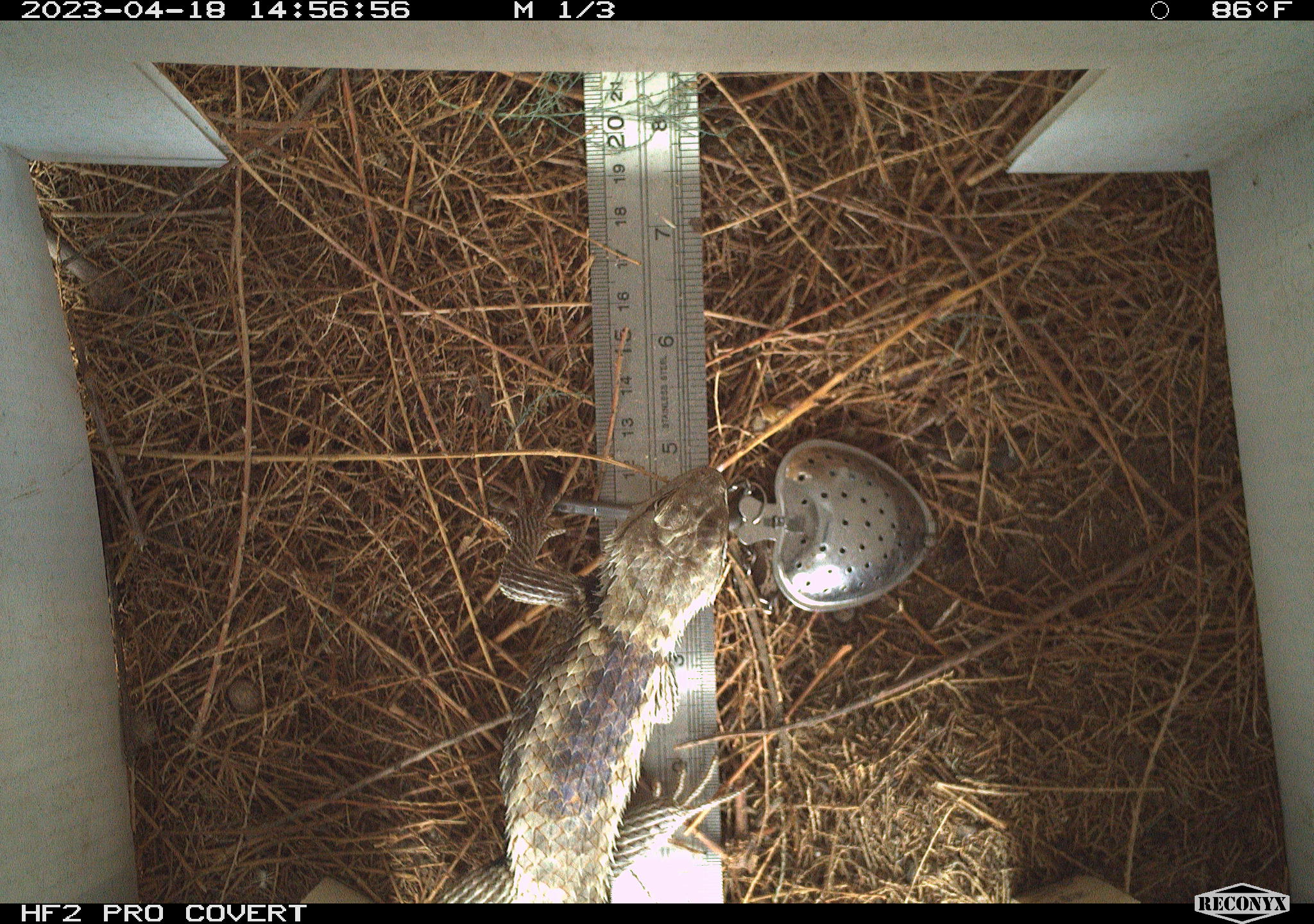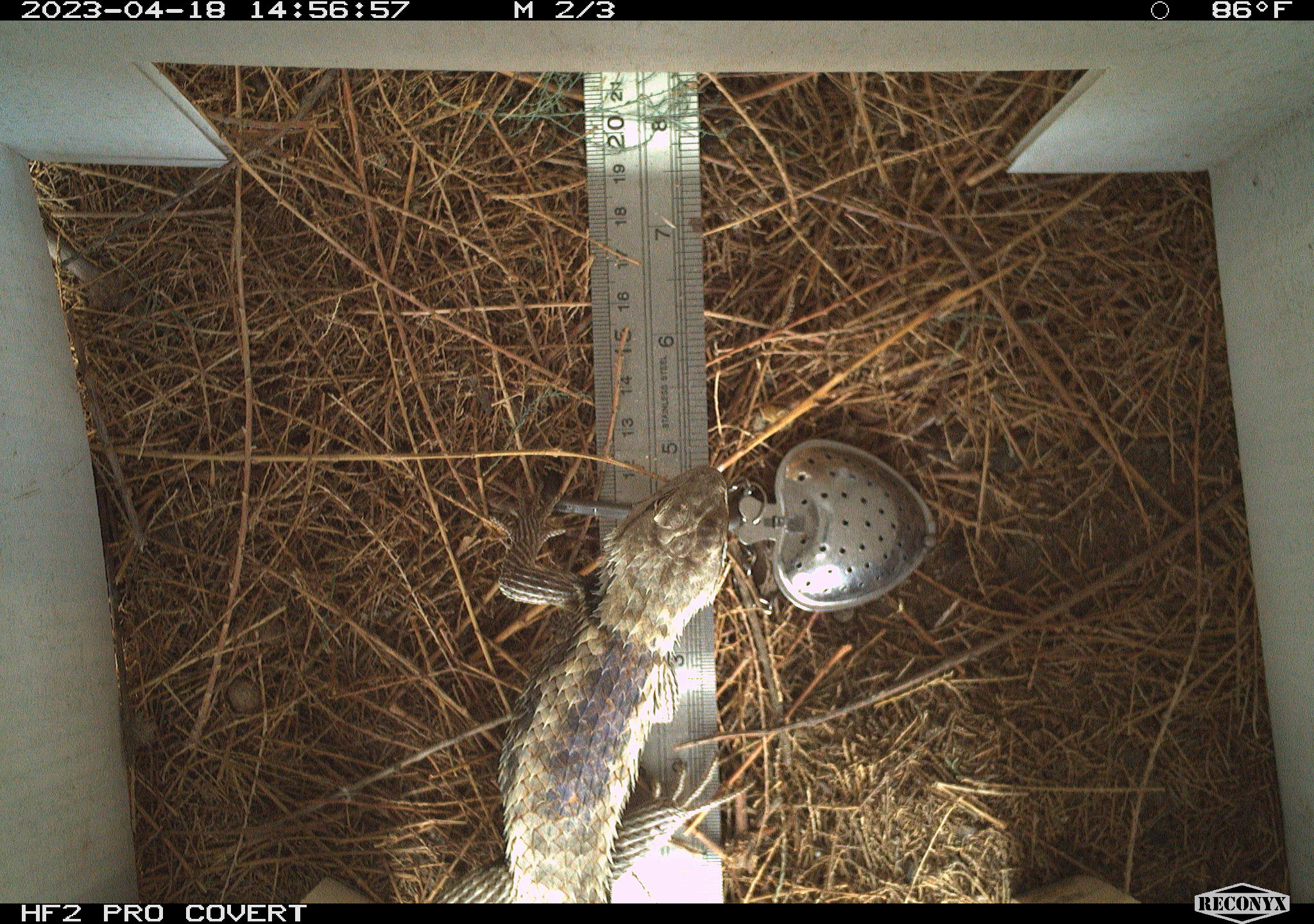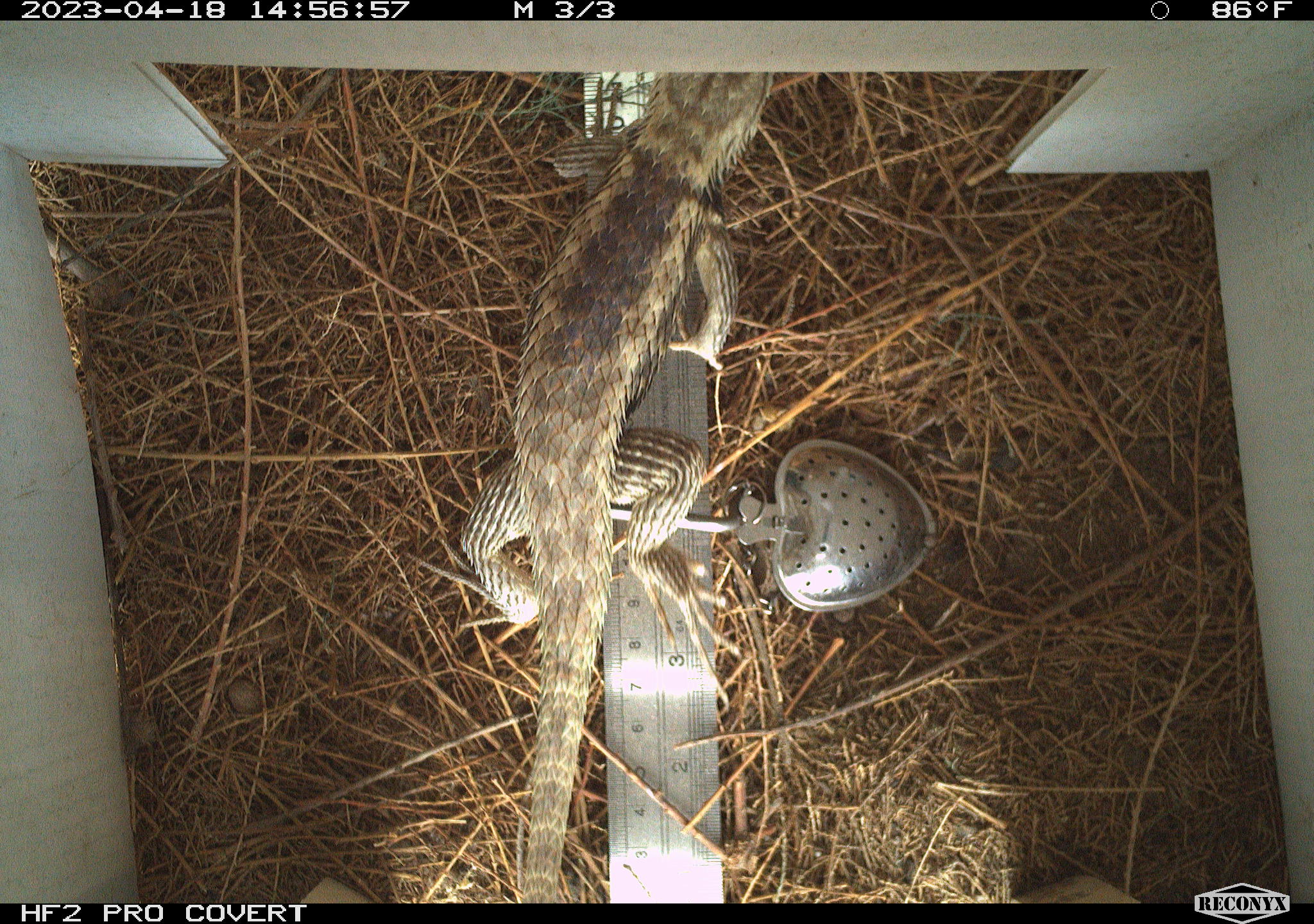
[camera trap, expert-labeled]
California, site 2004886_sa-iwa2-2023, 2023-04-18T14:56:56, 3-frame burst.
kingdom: Animalia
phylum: Chordata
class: Reptilia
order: Squamata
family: Phrynosomatidae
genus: Sceloporus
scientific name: Sceloporus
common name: spiny lizards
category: sceloporus species